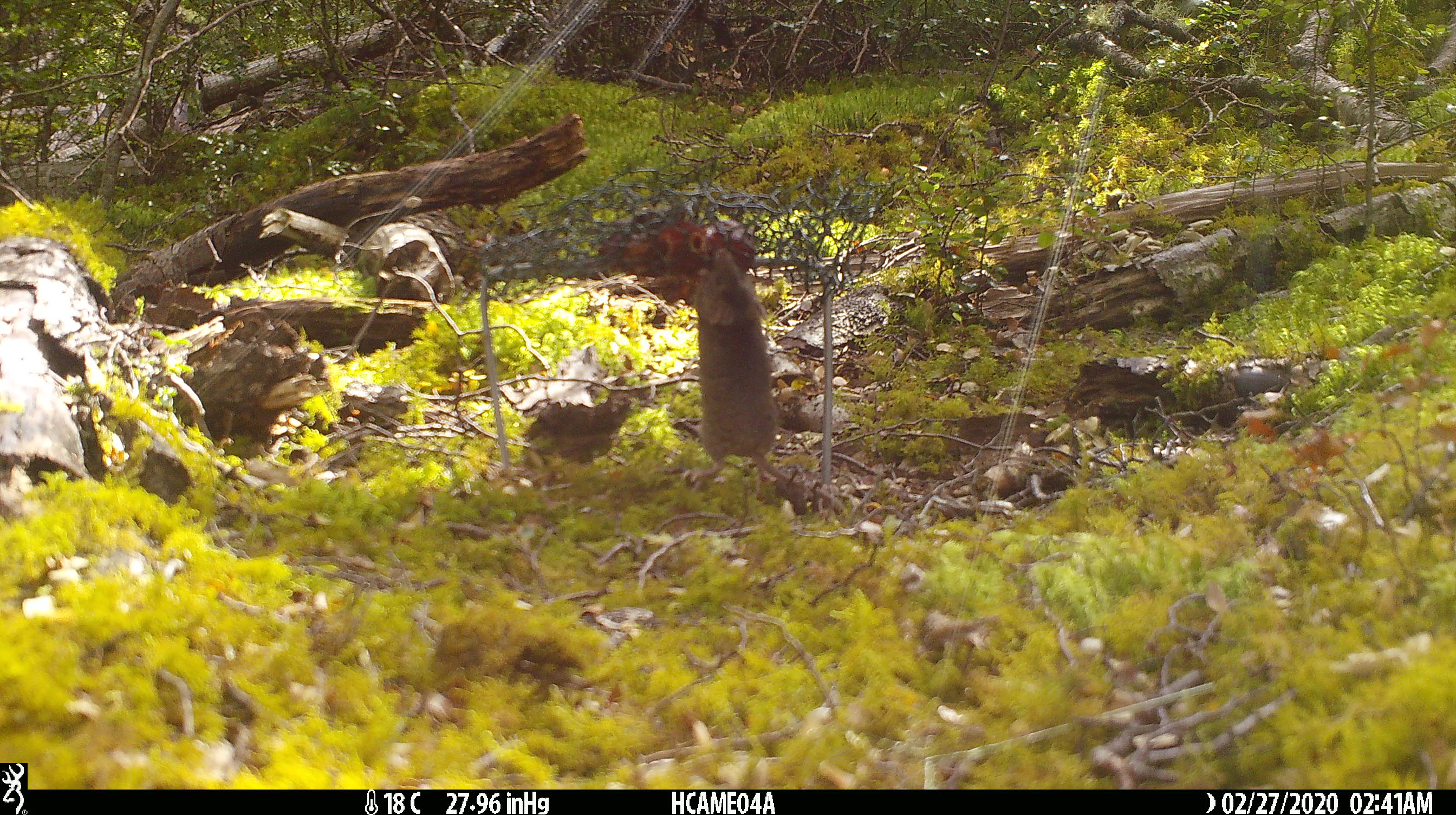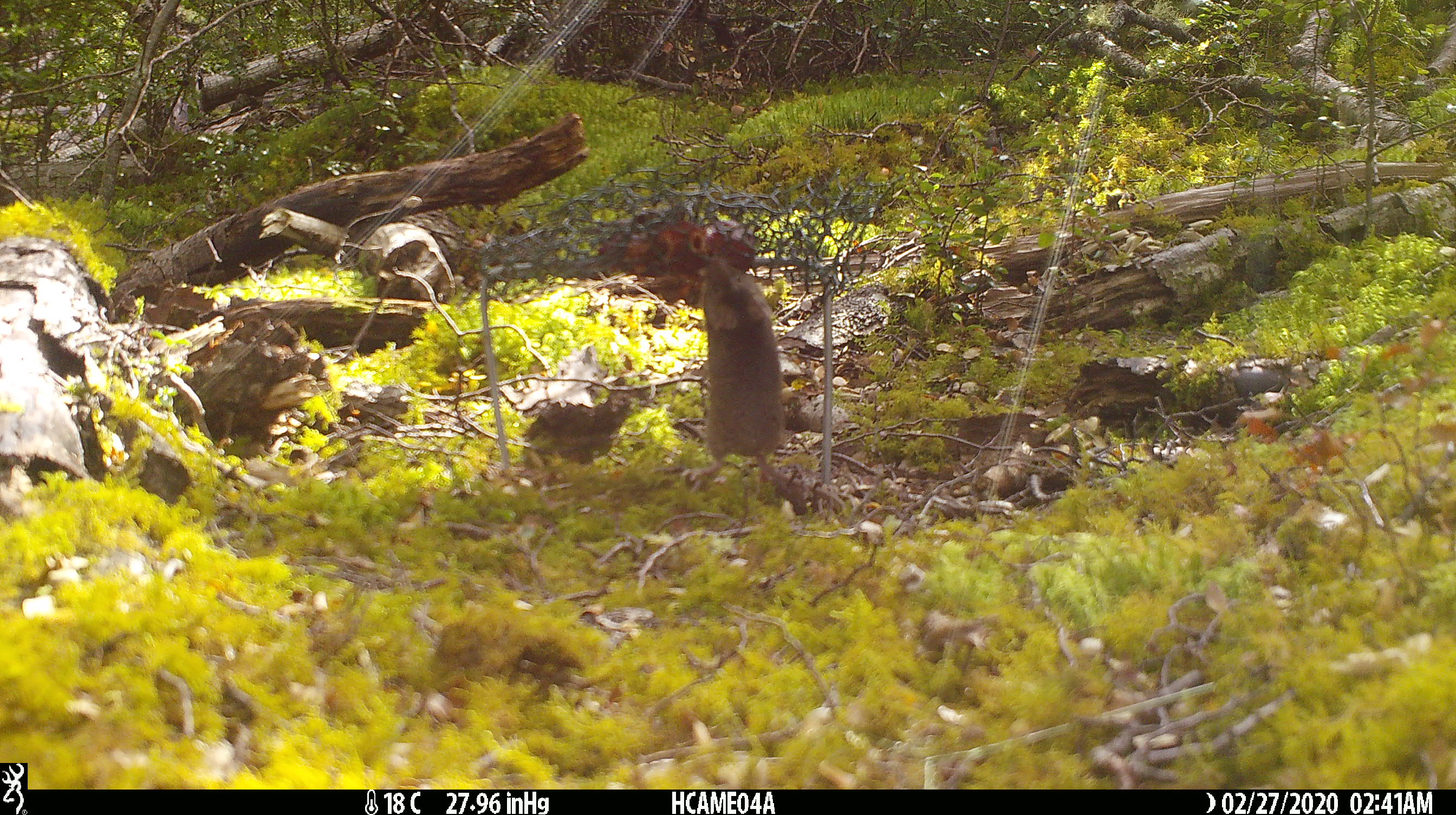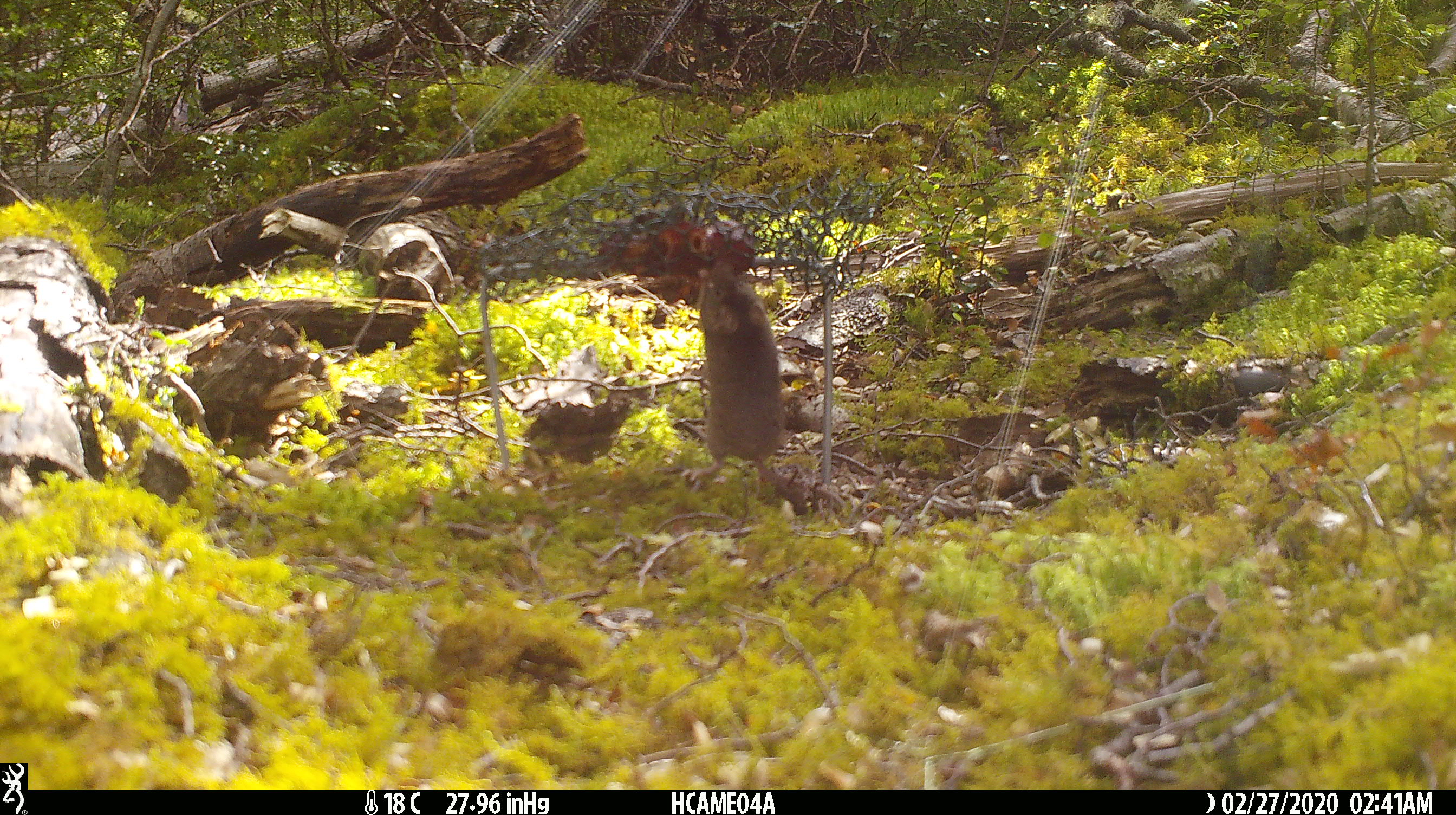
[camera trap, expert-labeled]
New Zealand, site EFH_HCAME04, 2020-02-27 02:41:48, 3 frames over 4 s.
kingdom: Animalia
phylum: Chordata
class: Mammalia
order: Rodentia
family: Muridae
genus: Mus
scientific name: Mus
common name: mouse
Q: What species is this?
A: Mouse (Mus).